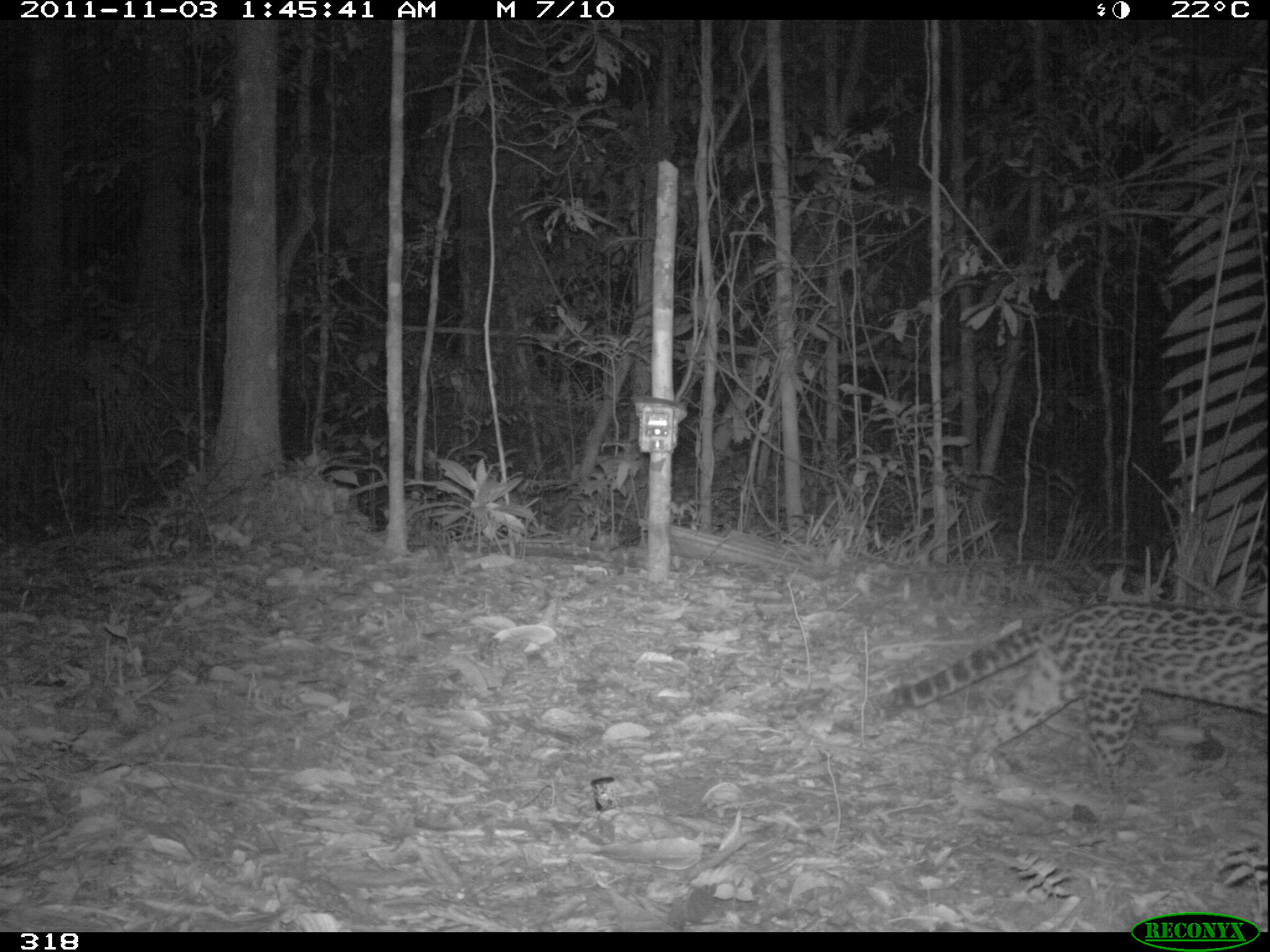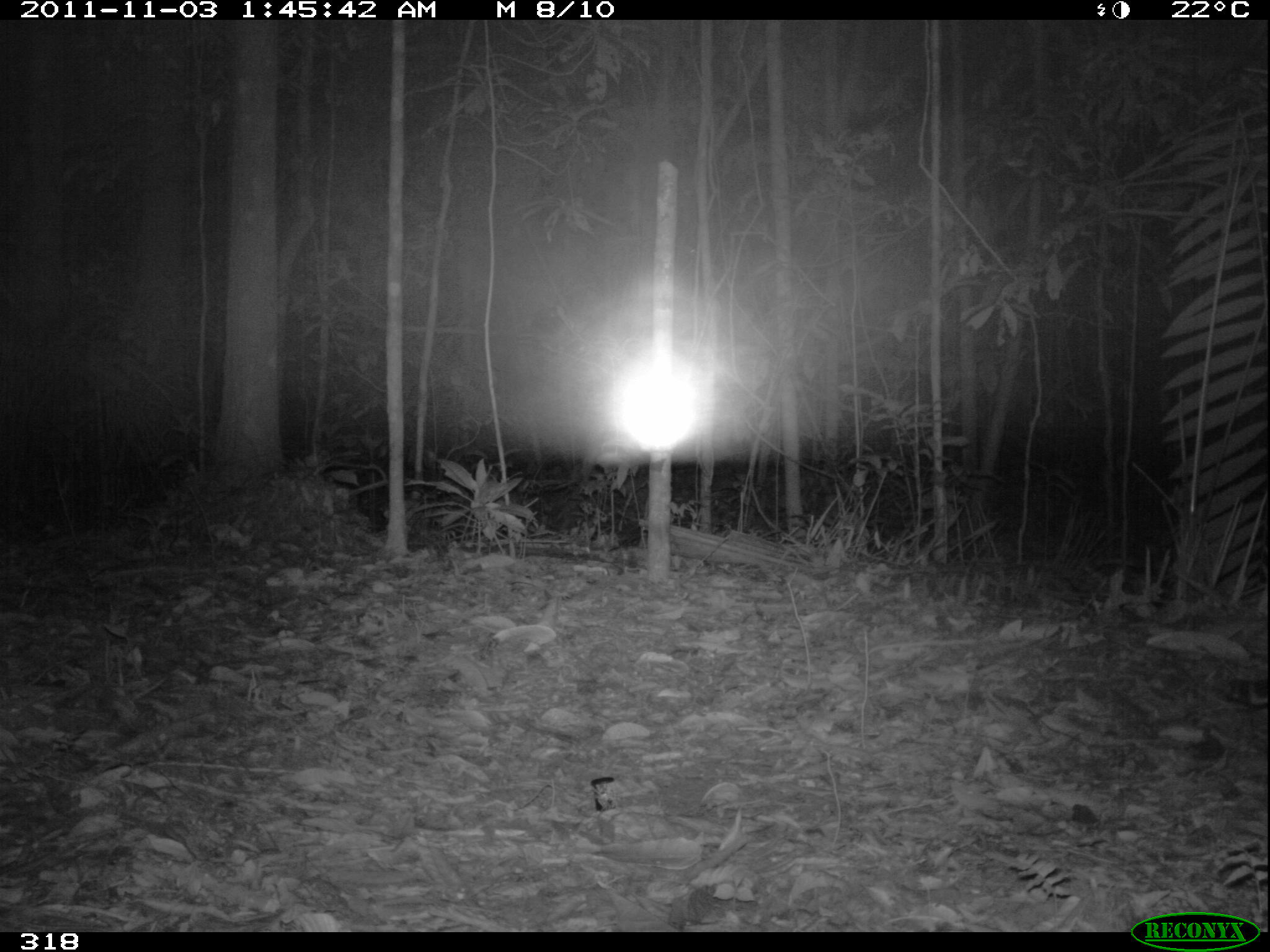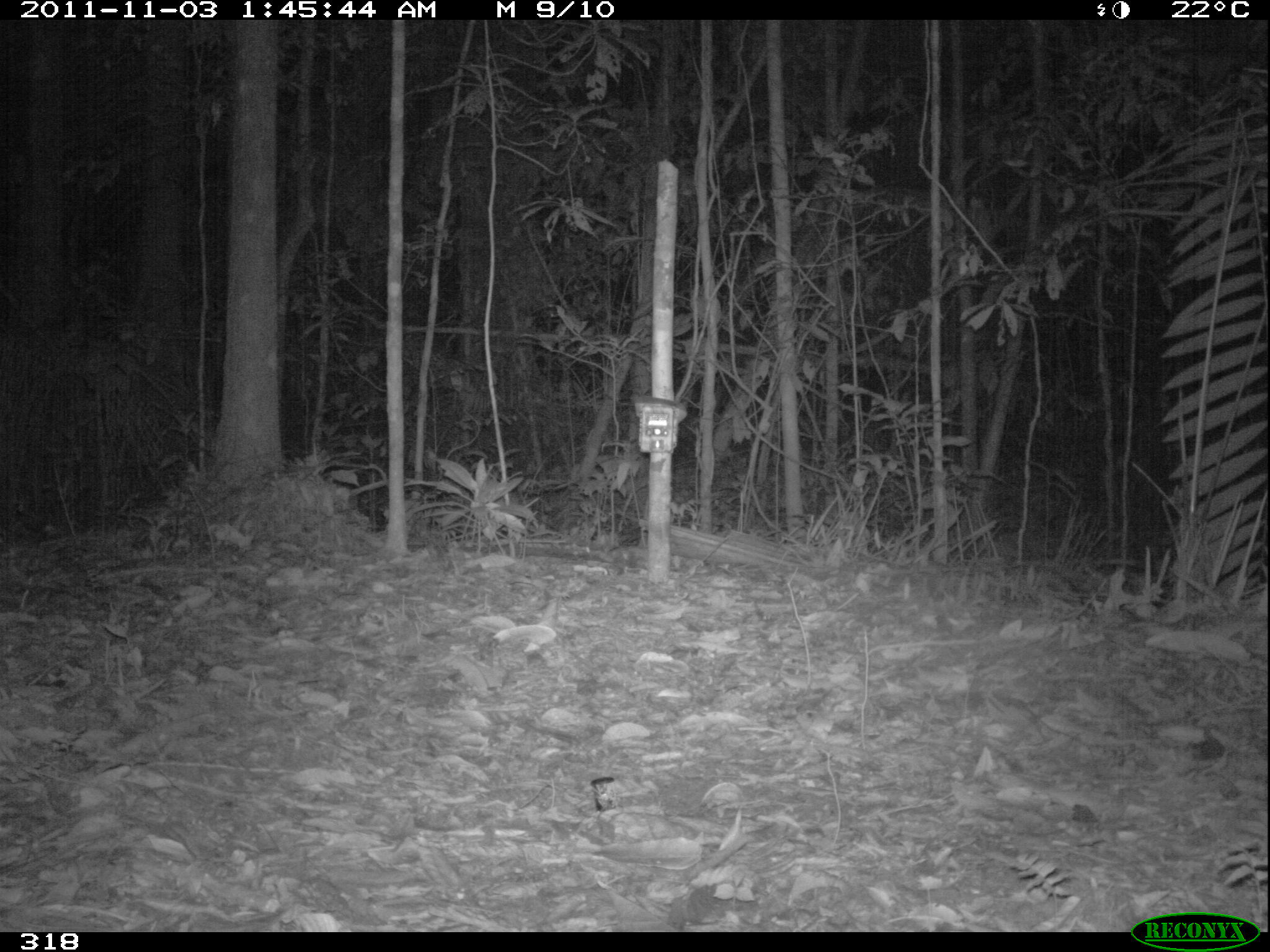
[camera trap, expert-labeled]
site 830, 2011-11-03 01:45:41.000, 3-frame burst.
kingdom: Animalia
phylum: Chordata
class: Mammalia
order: Carnivora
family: Felidae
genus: Leopardus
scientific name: Leopardus pardalis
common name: ocelot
Leopardus pardalis (ocelot).